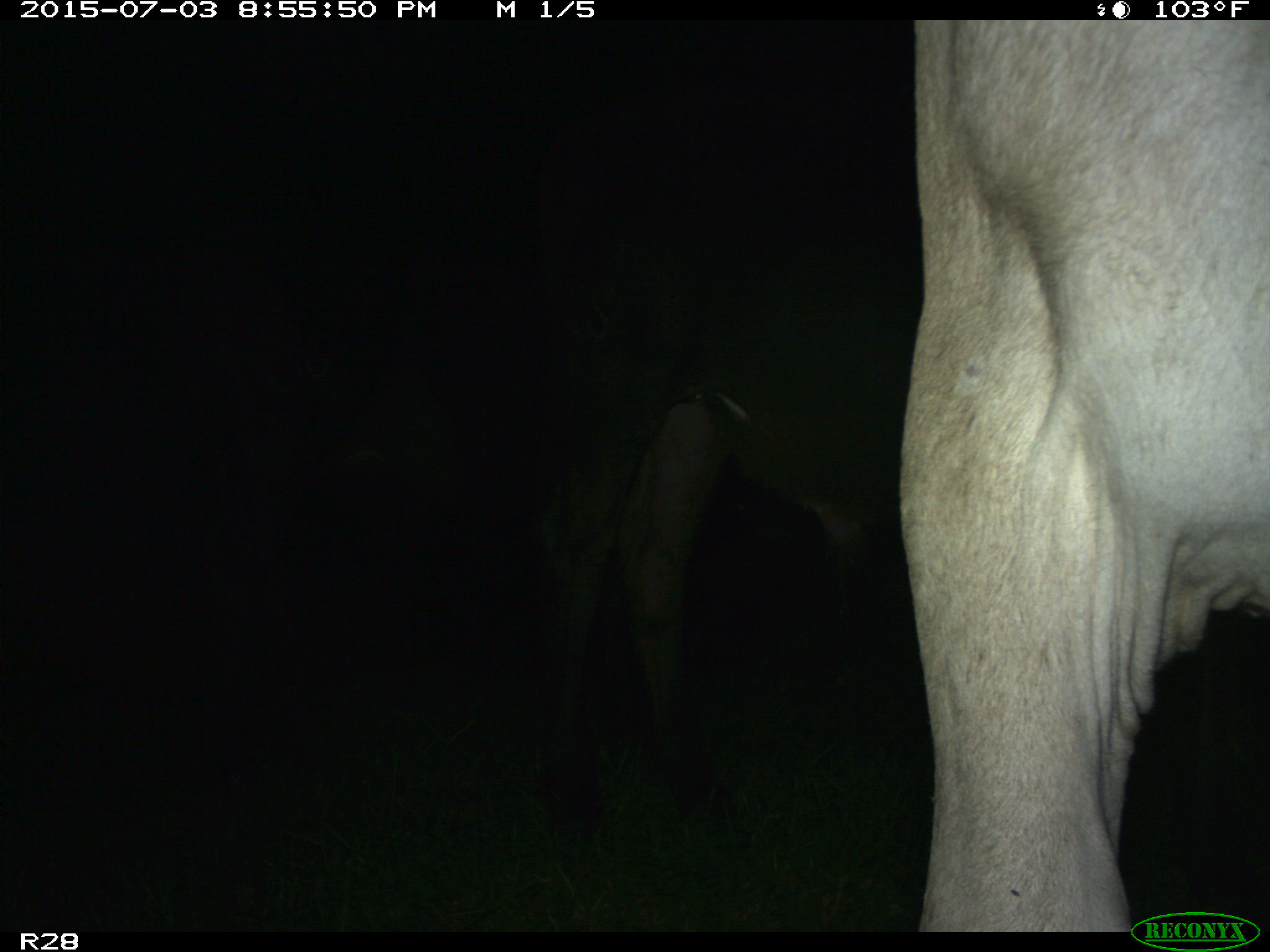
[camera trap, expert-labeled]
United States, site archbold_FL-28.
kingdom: Animalia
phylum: Chordata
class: Mammalia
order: Artiodactyla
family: Bovidae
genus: Bos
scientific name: Bos taurus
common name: domestic cow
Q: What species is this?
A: Bos taurus (domestic cow).